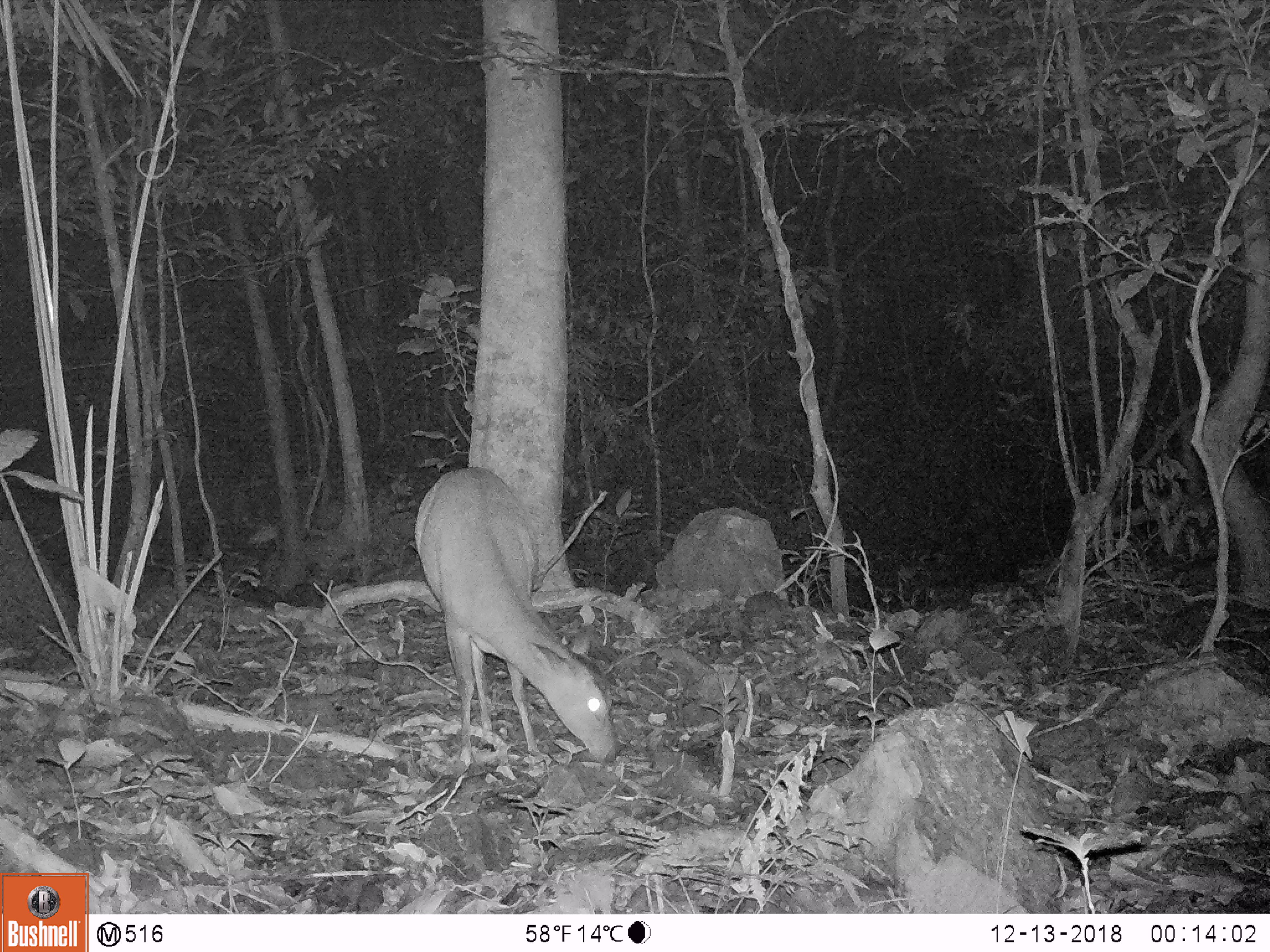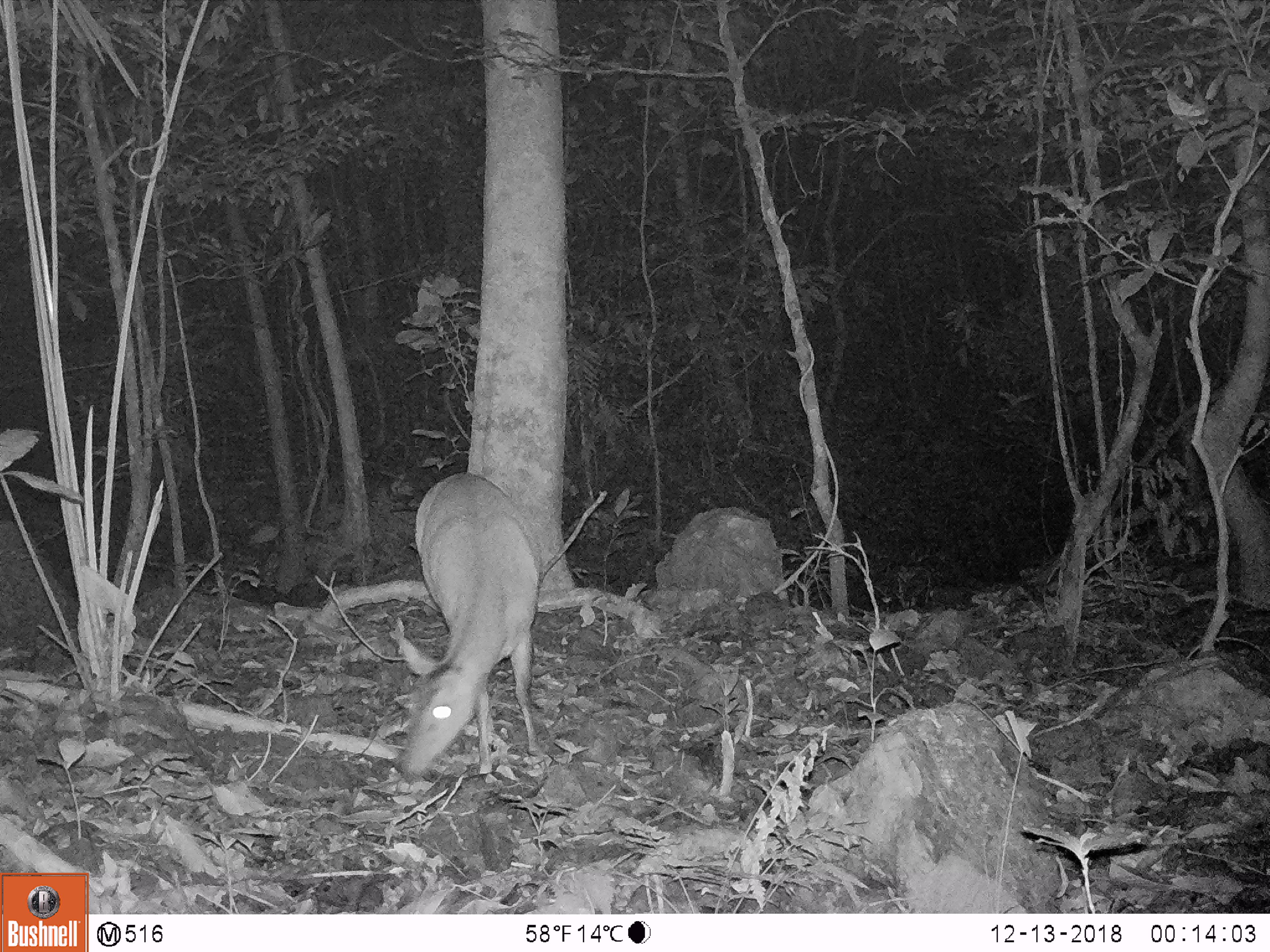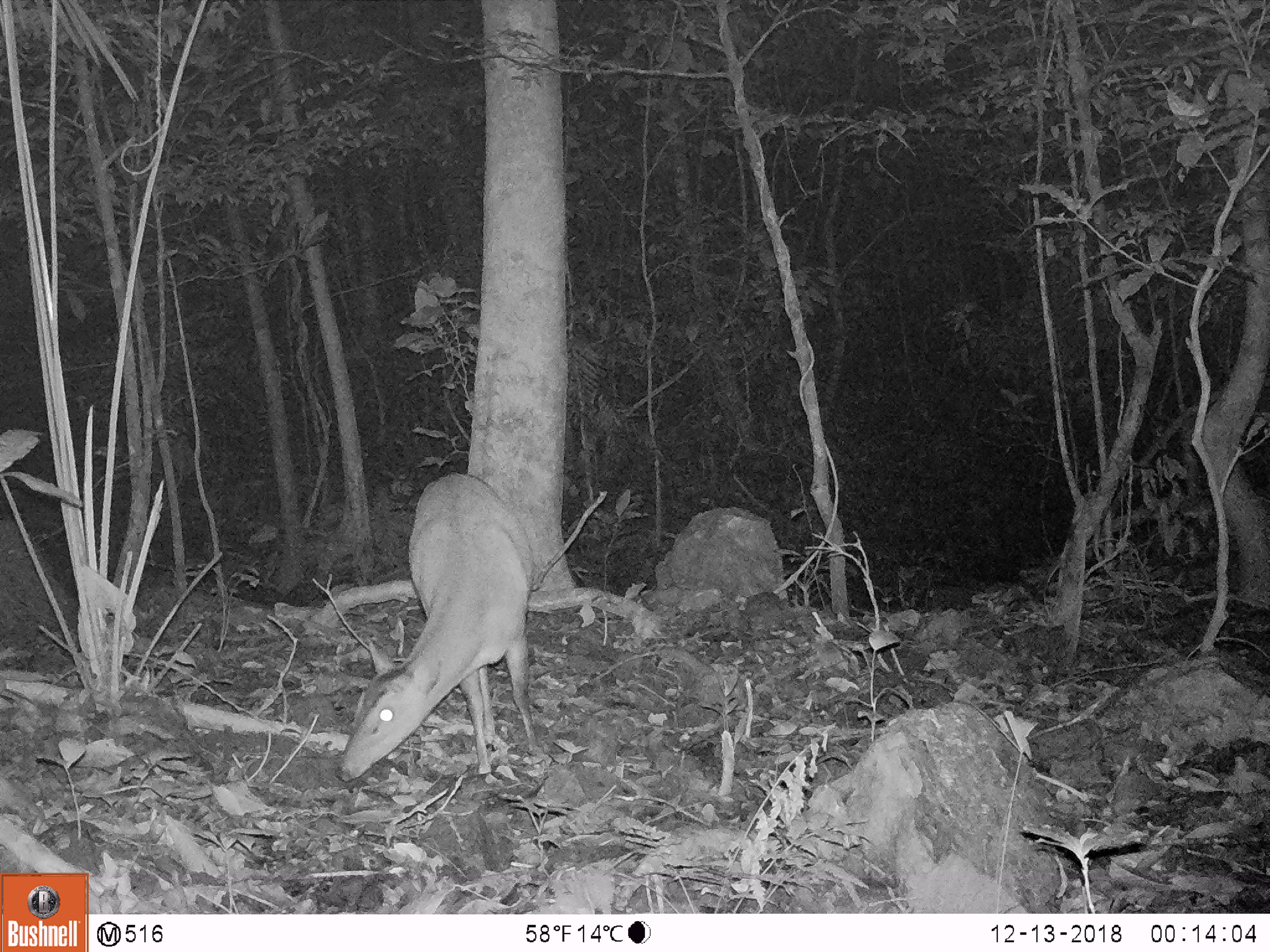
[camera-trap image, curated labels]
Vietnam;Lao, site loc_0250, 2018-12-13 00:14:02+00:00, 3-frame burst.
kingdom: Animalia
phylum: Chordata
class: Mammalia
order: Artiodactyla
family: Cervidae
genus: Muntiacus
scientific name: Muntiacus vuquangensis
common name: large-antlered muntjac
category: large antlered muntjac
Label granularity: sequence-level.